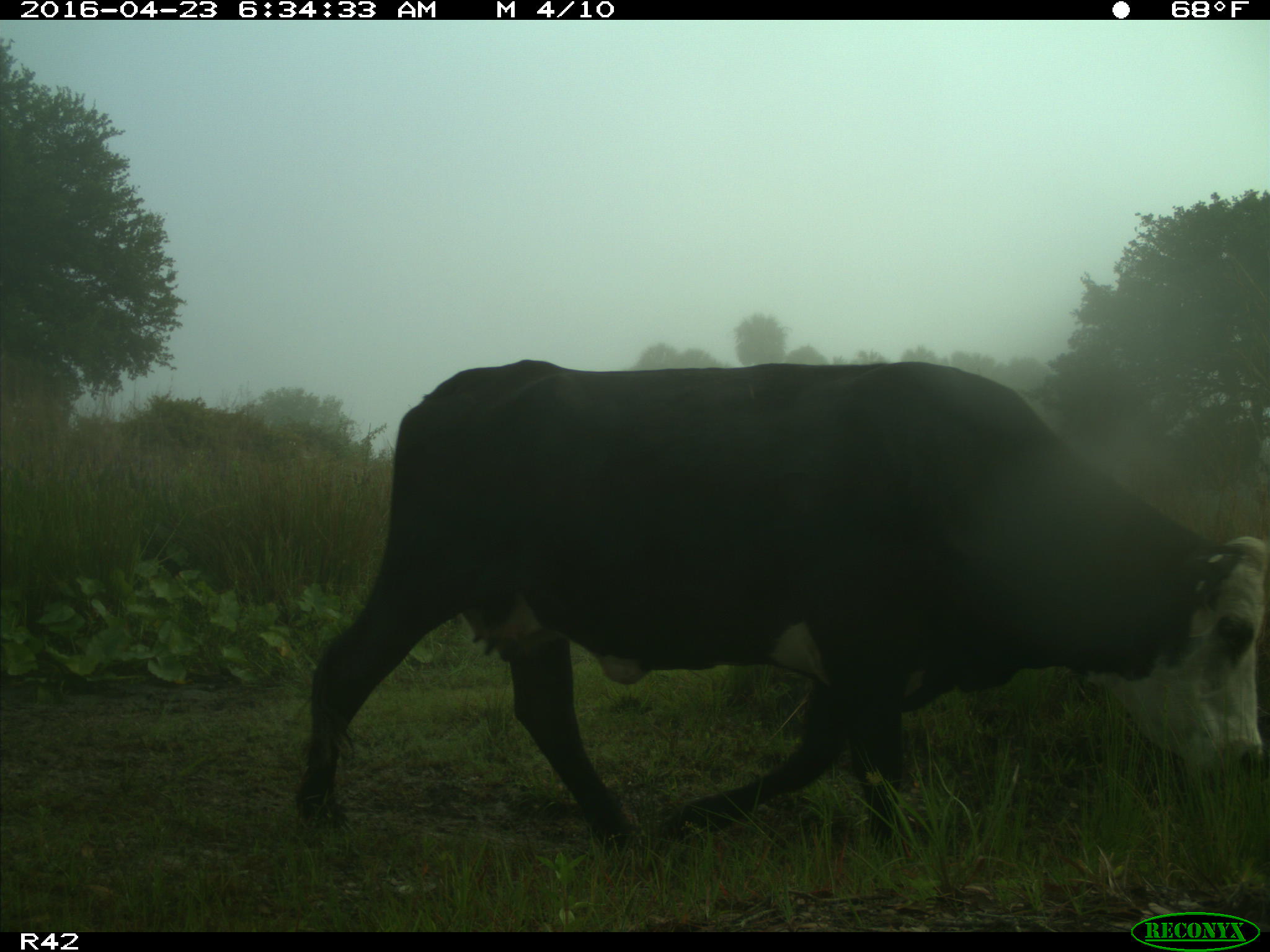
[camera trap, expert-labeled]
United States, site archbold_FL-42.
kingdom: Animalia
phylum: Chordata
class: Mammalia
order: Artiodactyla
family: Bovidae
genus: Bos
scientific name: Bos taurus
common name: domestic cow